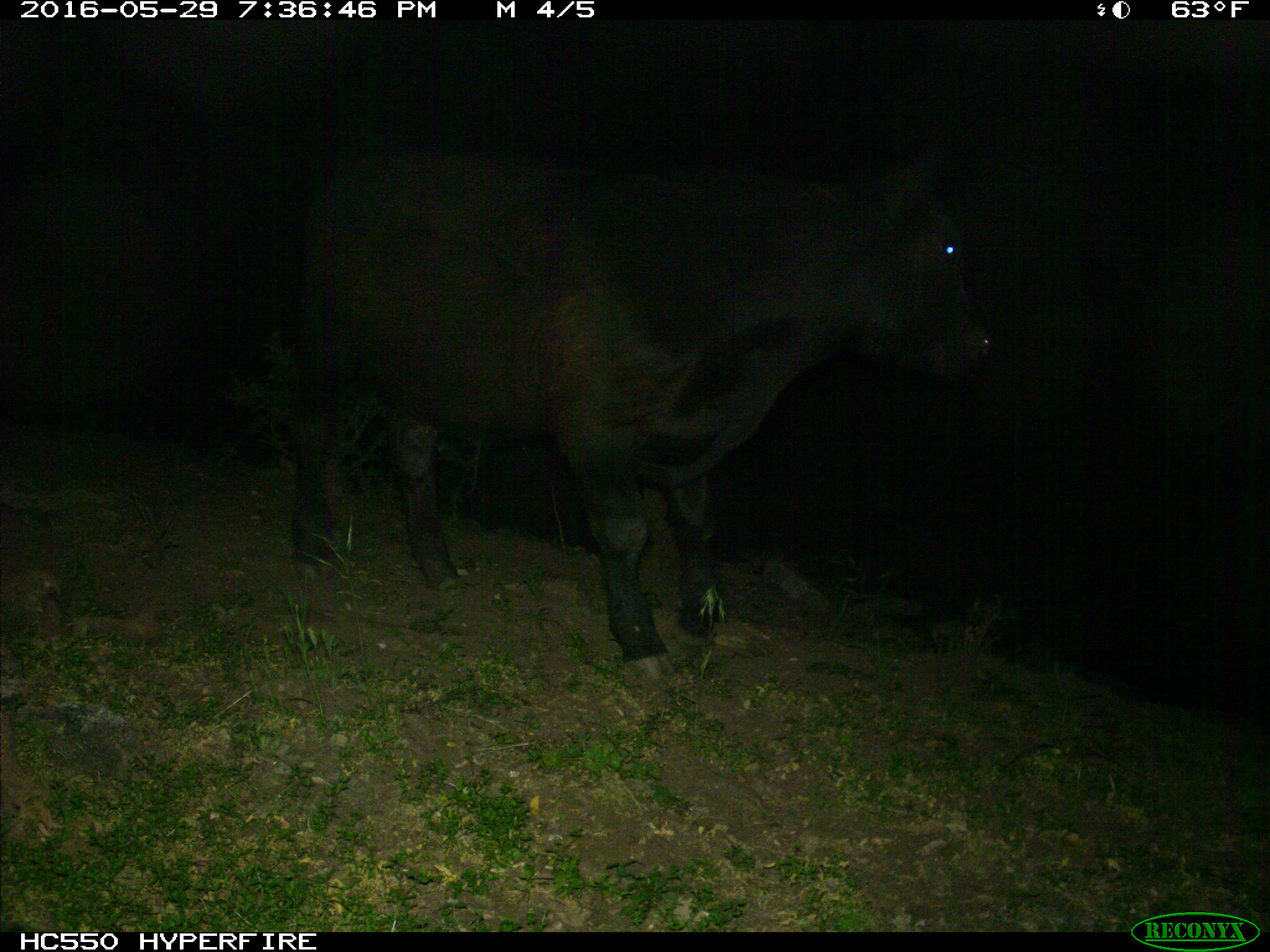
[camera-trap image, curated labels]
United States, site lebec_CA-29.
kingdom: Animalia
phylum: Chordata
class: Mammalia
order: Artiodactyla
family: Bovidae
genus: Bos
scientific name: Bos taurus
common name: domestic cow